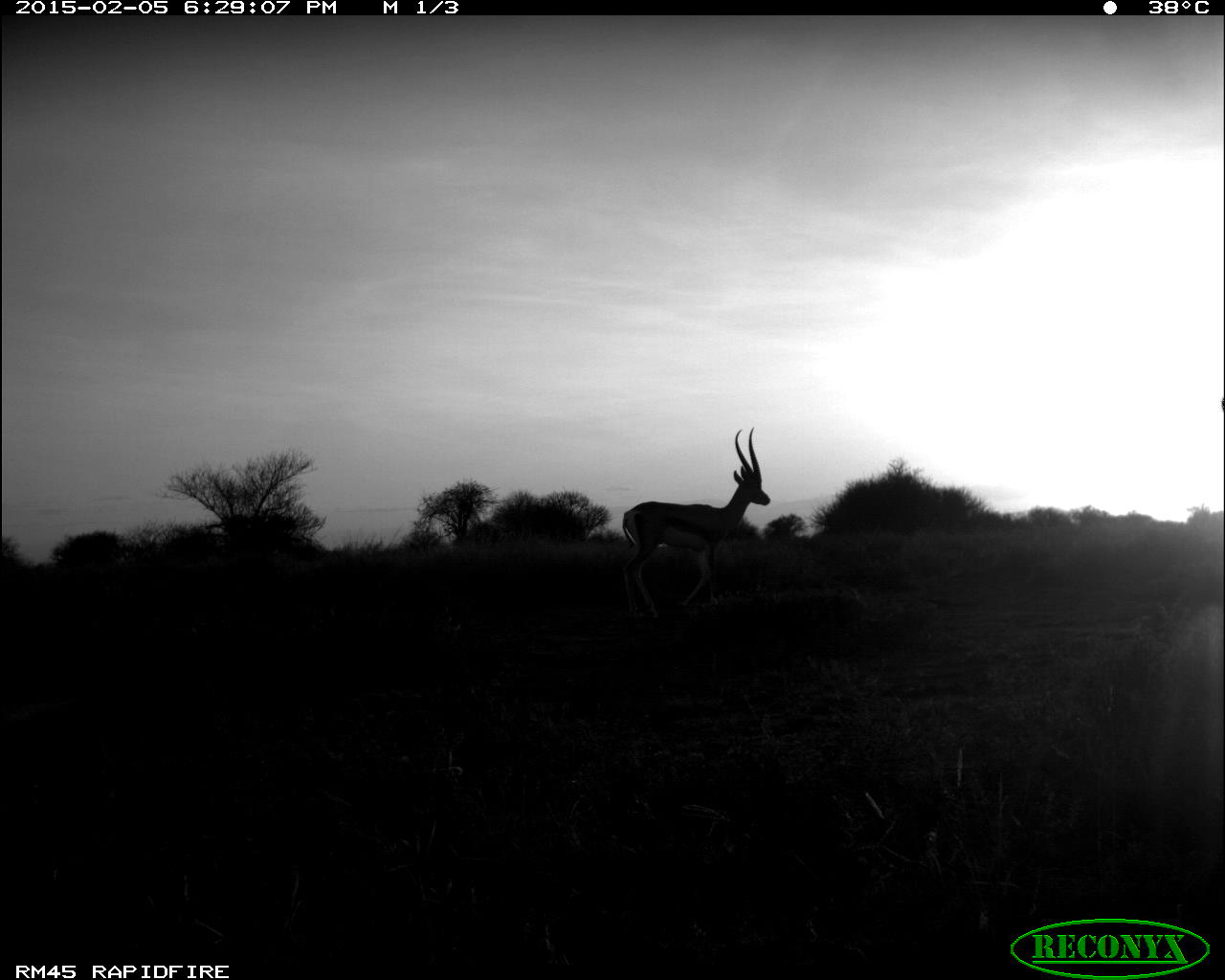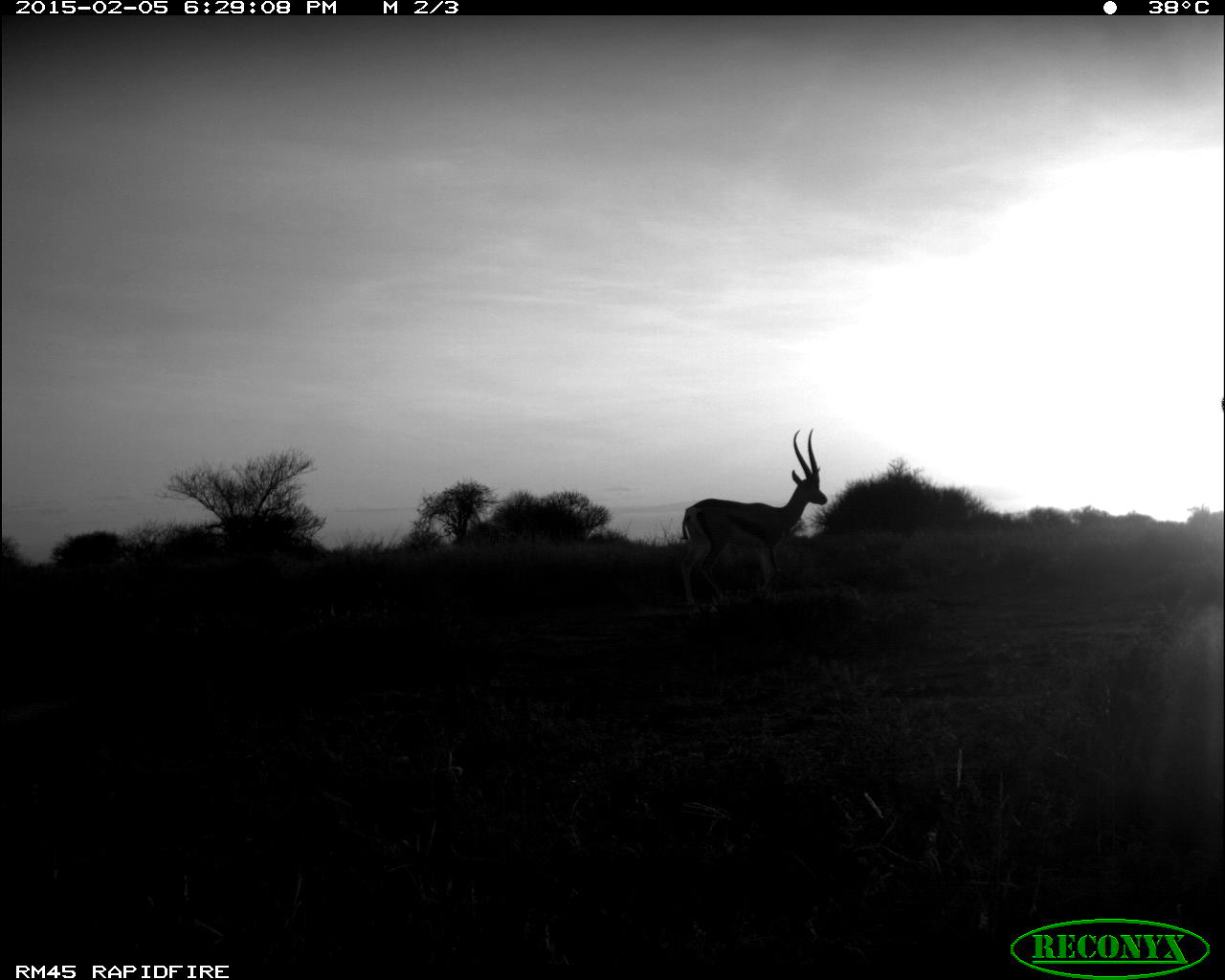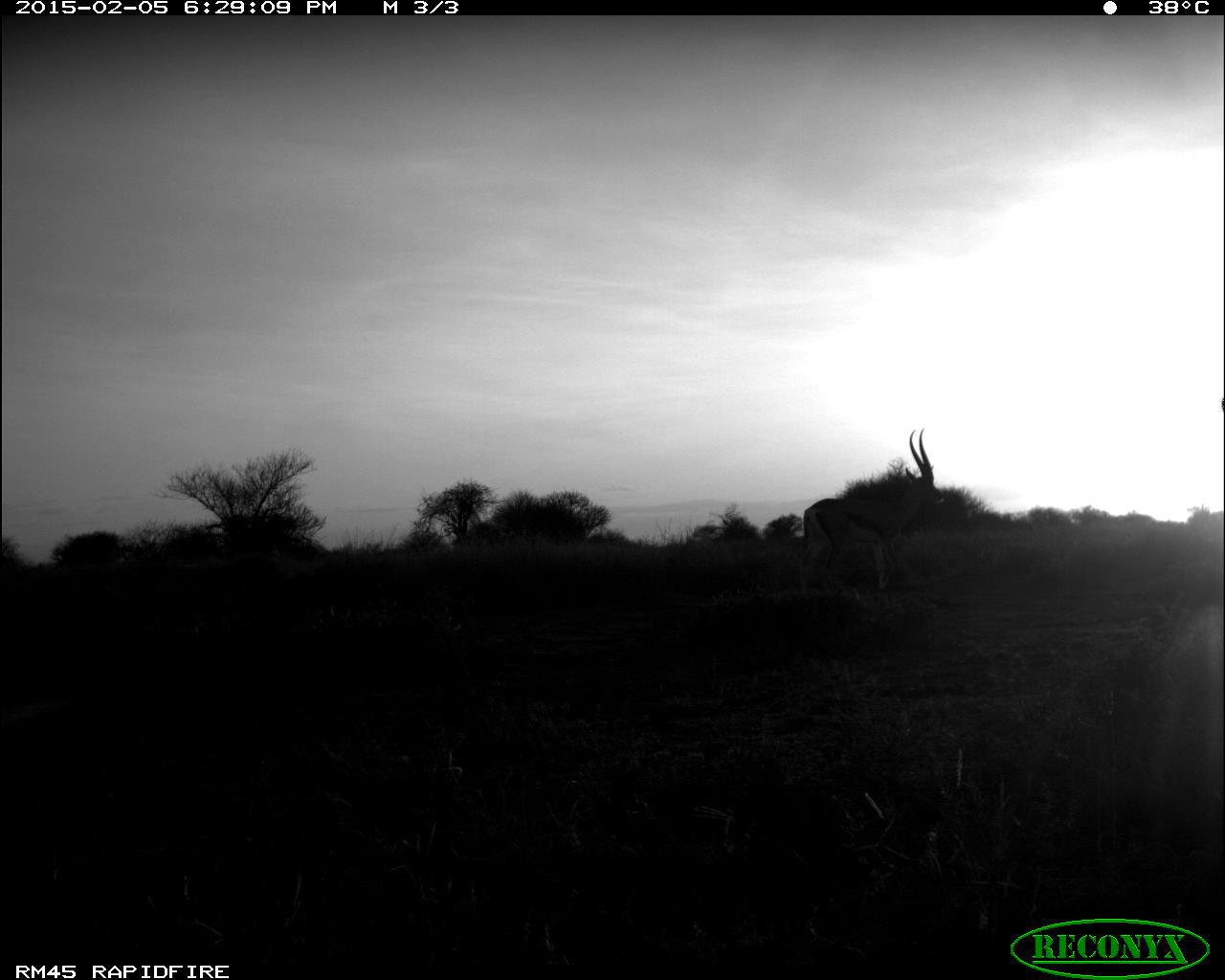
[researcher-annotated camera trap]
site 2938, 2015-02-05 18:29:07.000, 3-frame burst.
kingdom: Animalia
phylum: Chordata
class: Mammalia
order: Artiodactyla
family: Bovidae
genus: Nanger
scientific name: Nanger granti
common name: grant's gazelle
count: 1